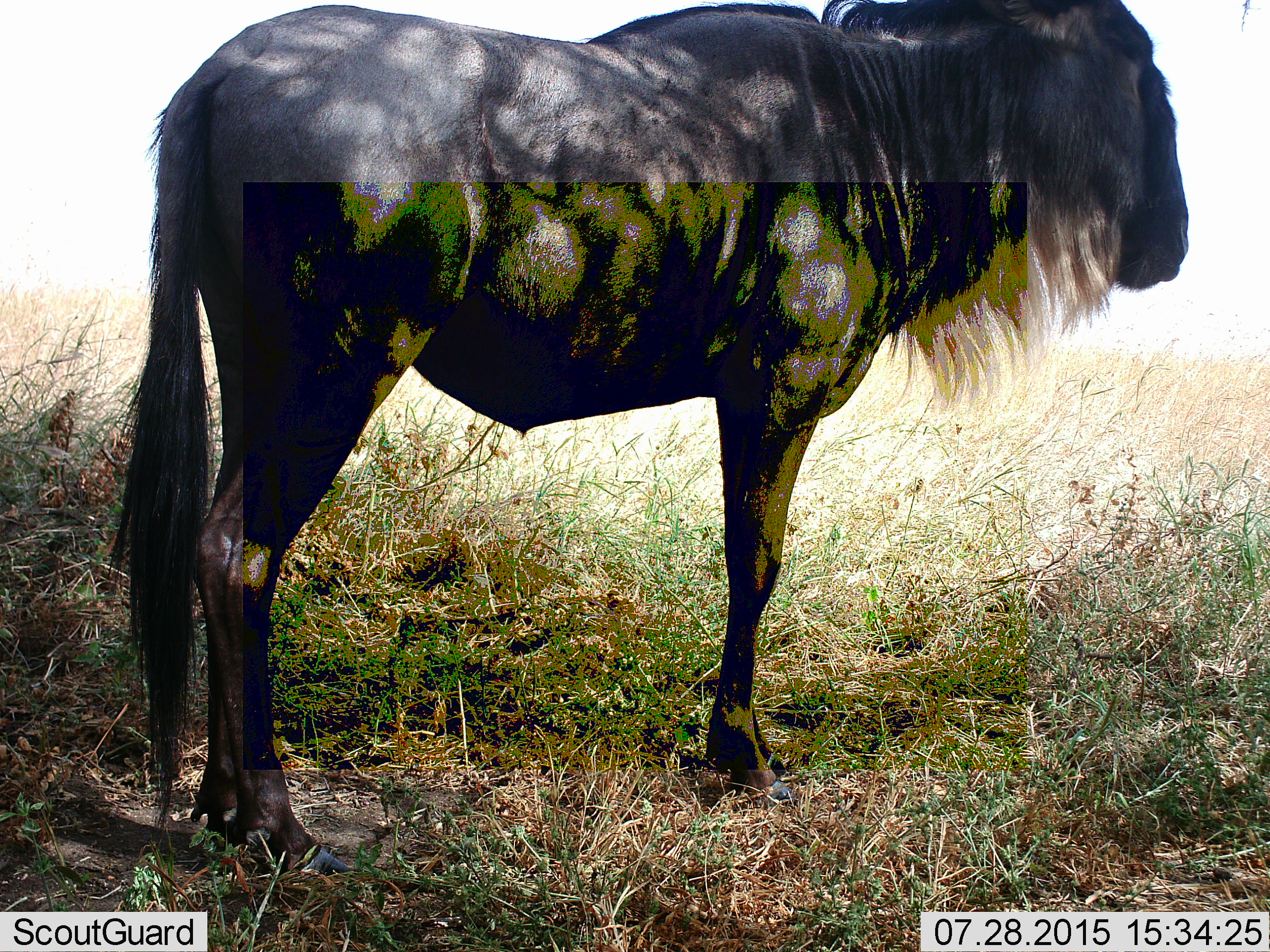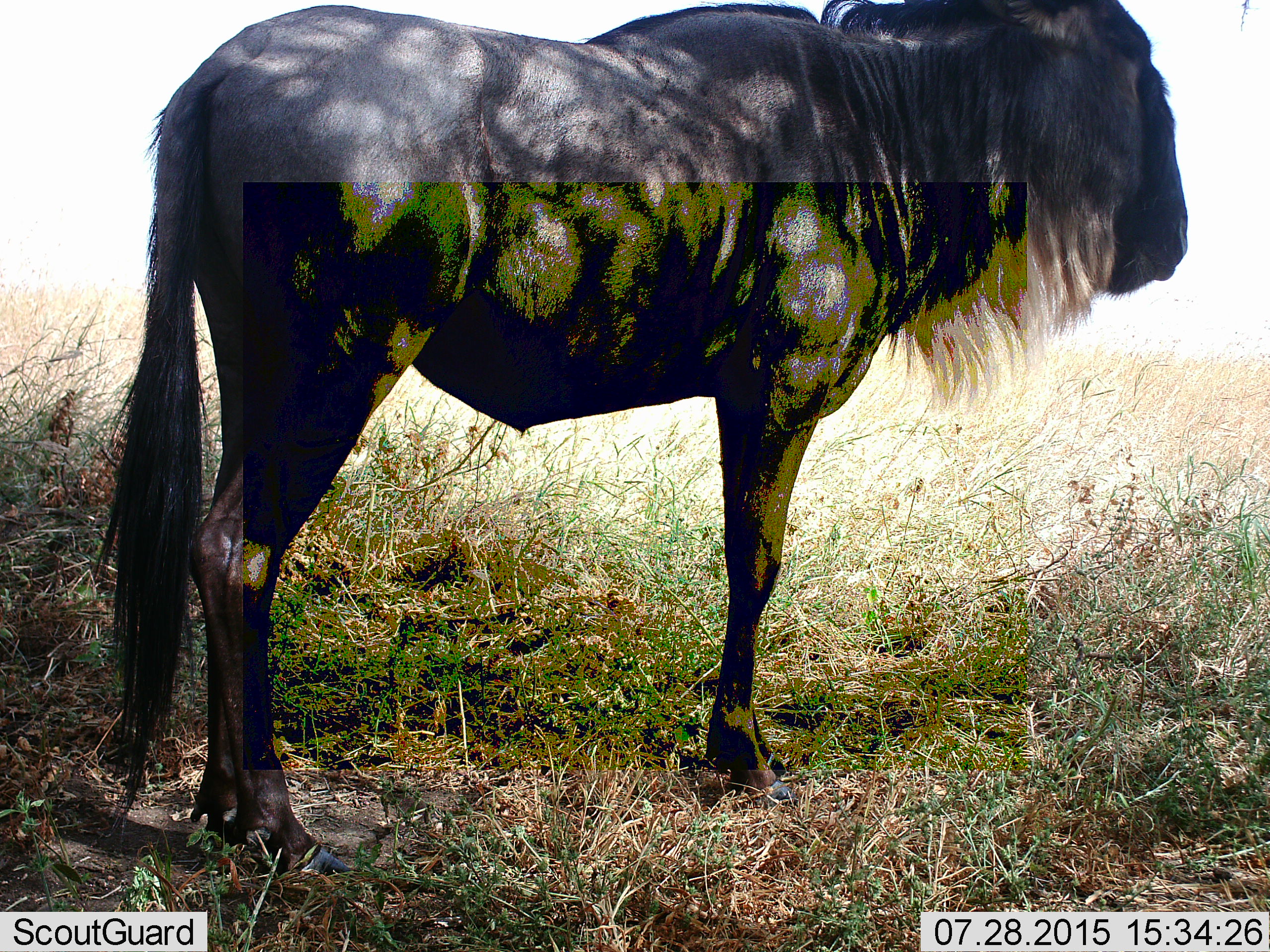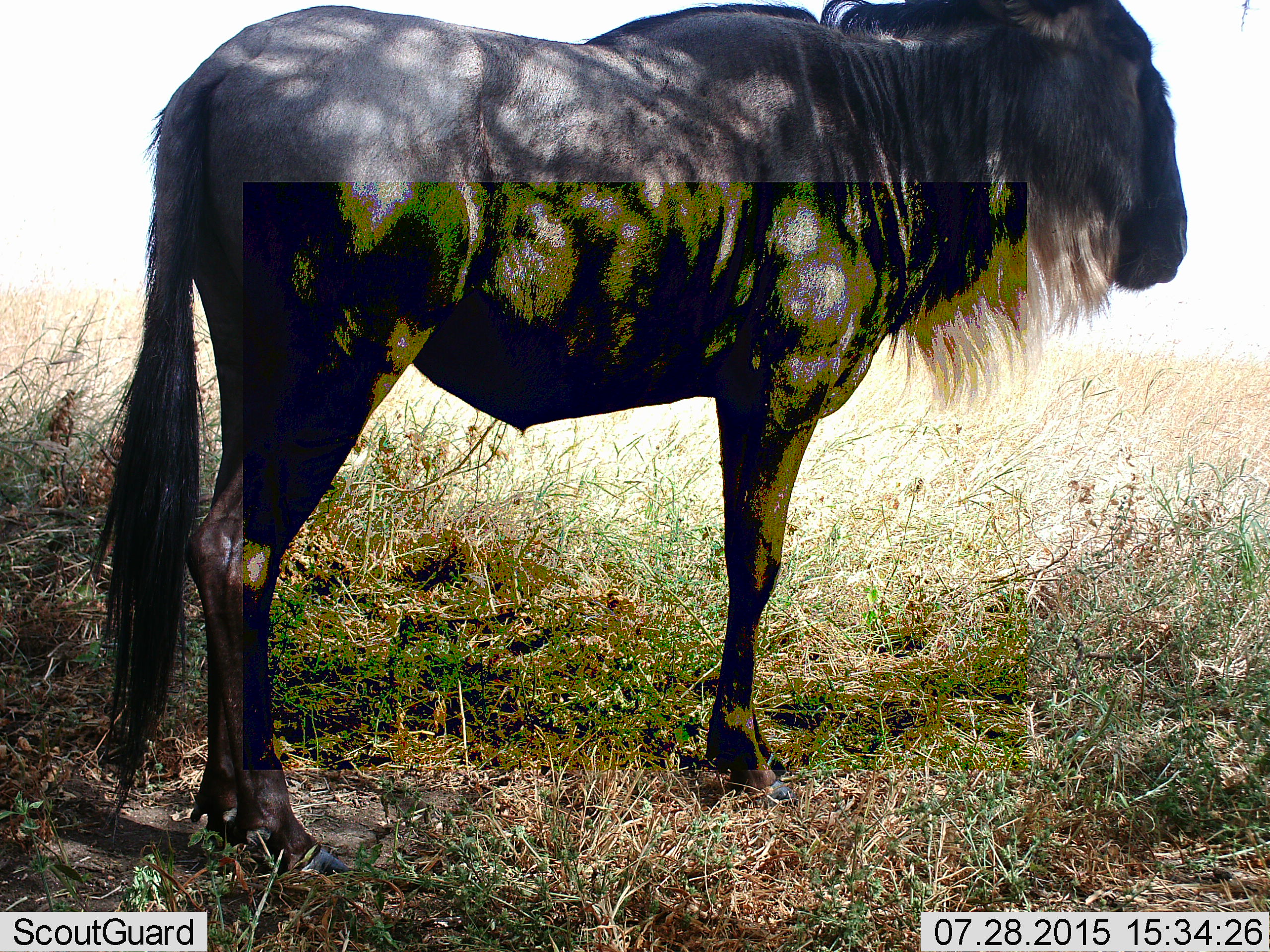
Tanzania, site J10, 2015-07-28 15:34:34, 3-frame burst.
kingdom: Animalia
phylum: Chordata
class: Mammalia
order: Artiodactyla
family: Bovidae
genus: Connochaetes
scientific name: Connochaetes taurinus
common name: blue wildebeest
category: wildebeest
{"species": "wildebeest (blue wildebeest) (Connochaetes taurinus)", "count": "1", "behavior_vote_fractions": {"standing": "100%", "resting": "0%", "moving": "0%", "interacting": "0%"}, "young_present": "0%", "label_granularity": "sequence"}